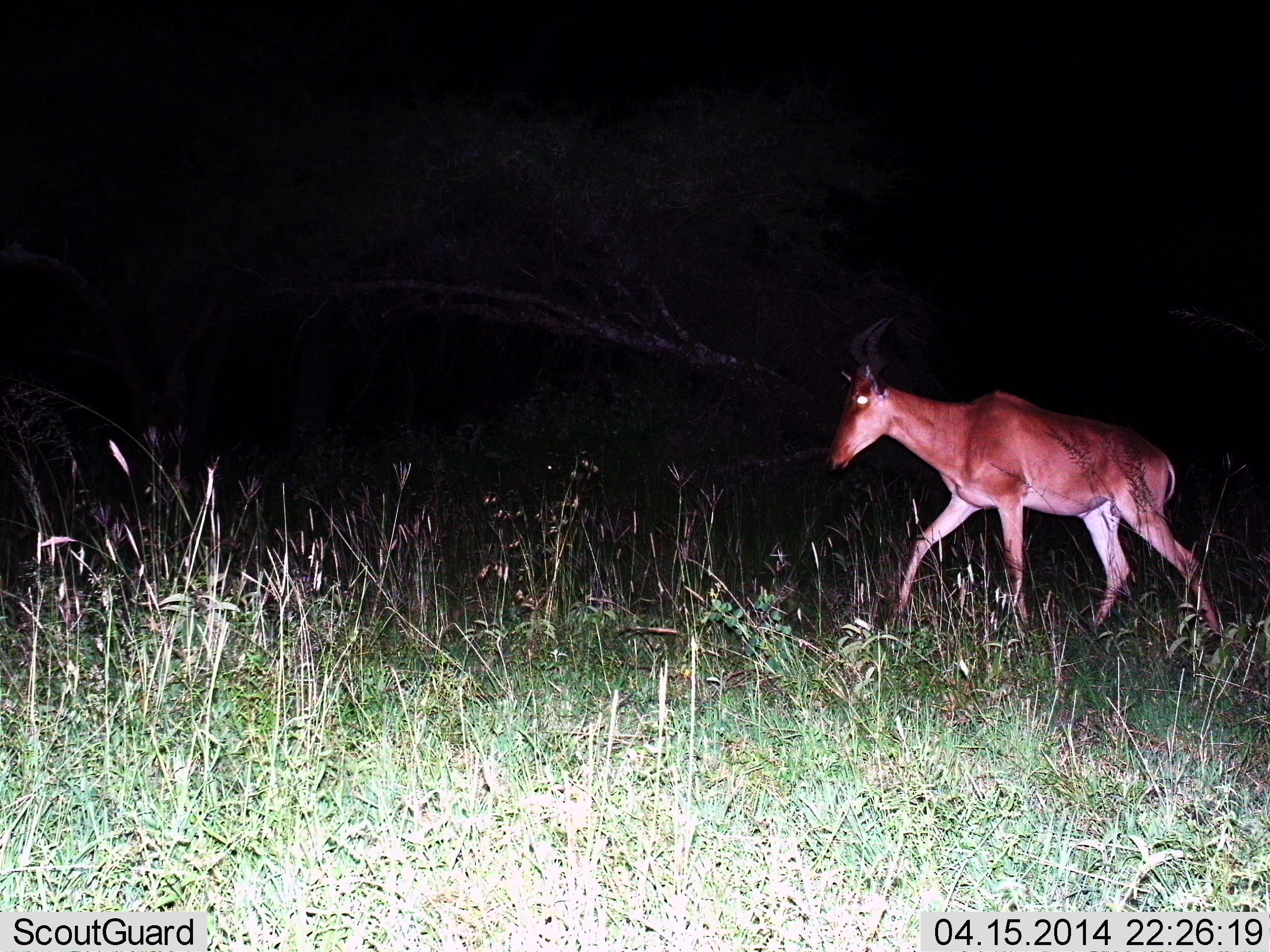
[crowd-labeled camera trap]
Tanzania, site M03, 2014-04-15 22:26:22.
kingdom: Animalia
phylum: Chordata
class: Mammalia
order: Artiodactyla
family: Bovidae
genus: Alcelaphus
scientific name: Alcelaphus buselaphus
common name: hartebeest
Hartebeest (Alcelaphus buselaphus), count 1. Behavior (volunteer vote fractions): standing 0%, resting 0%, moving 100%, interacting 0%. Young present (vote fraction): 0%. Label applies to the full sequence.